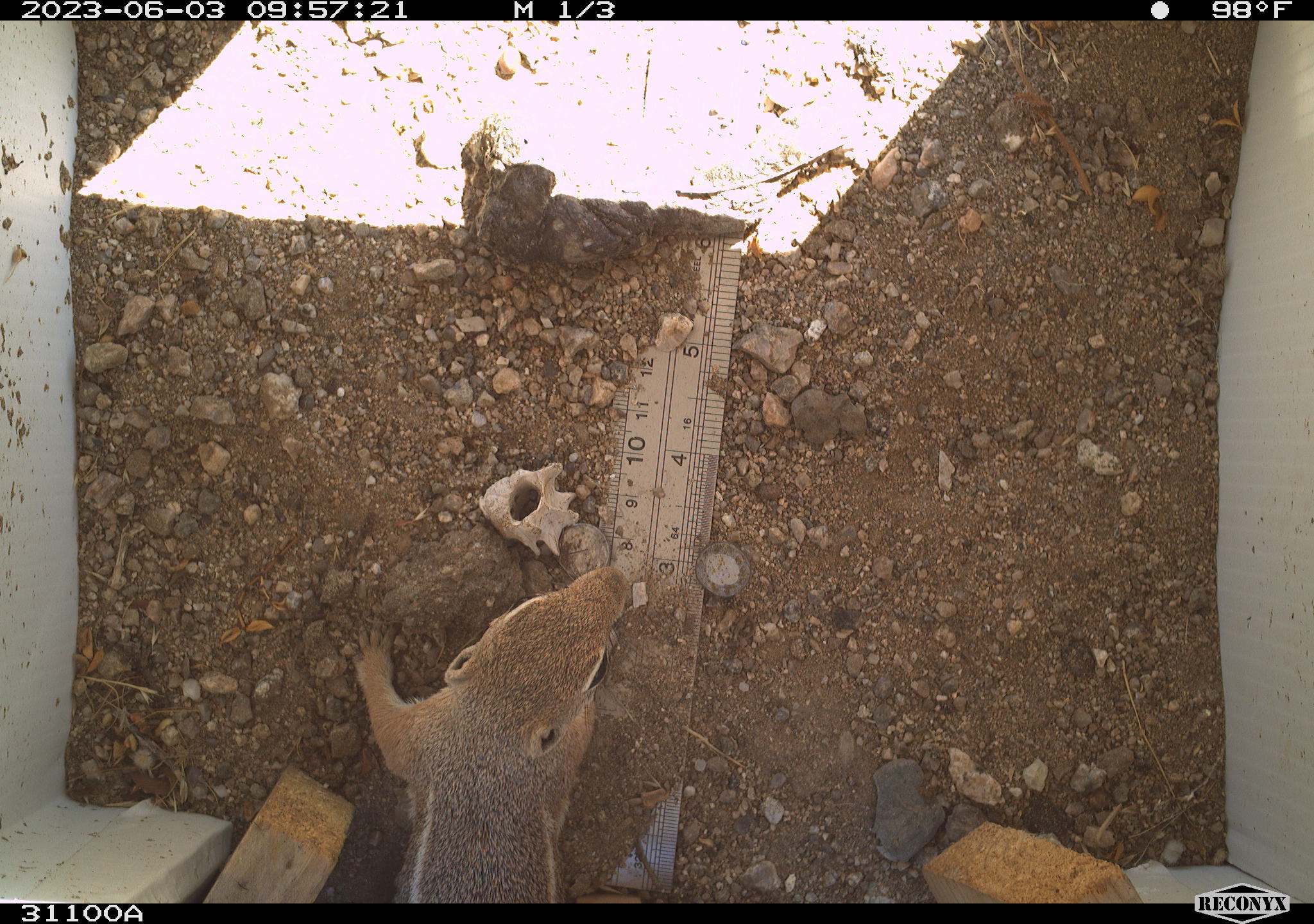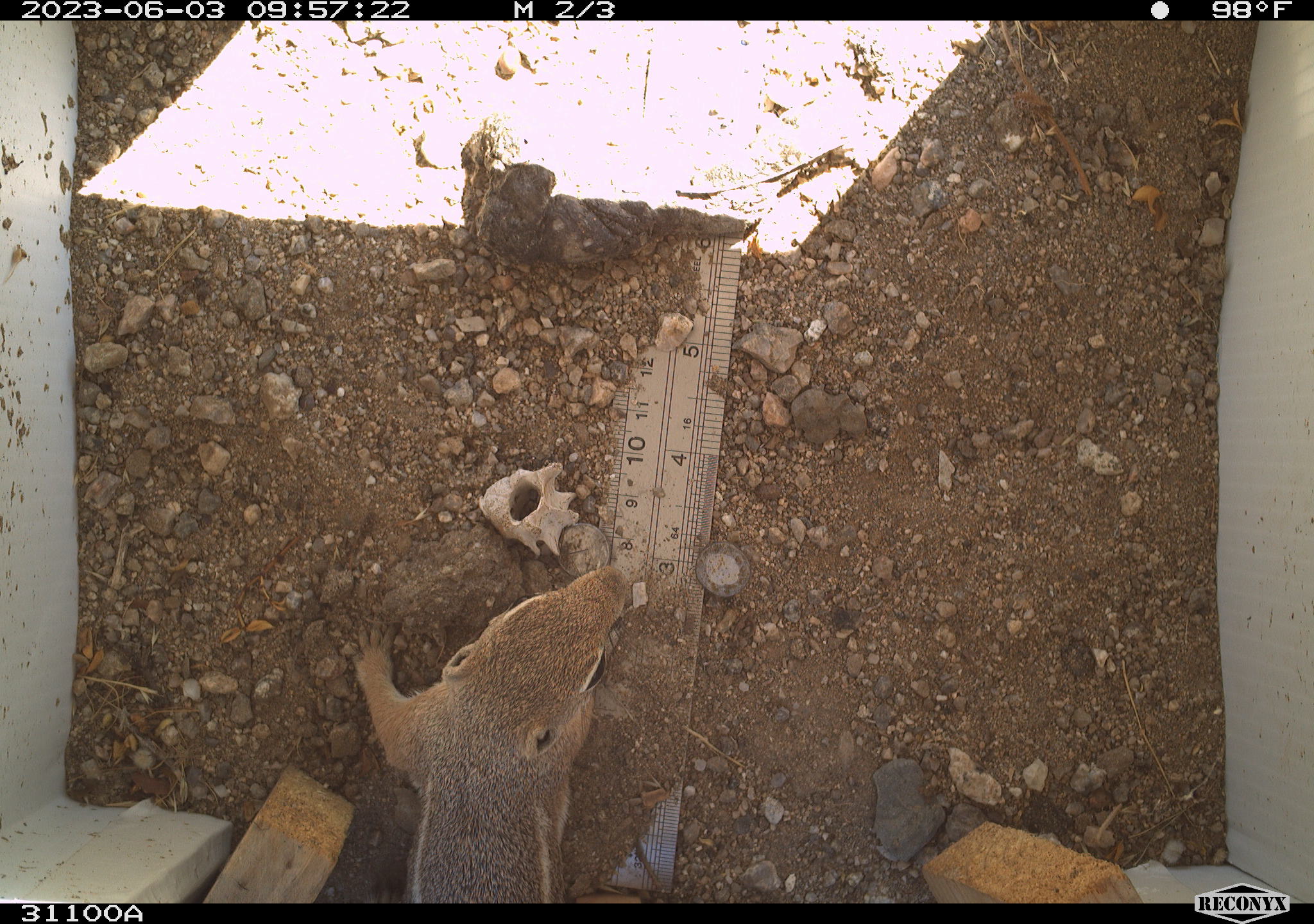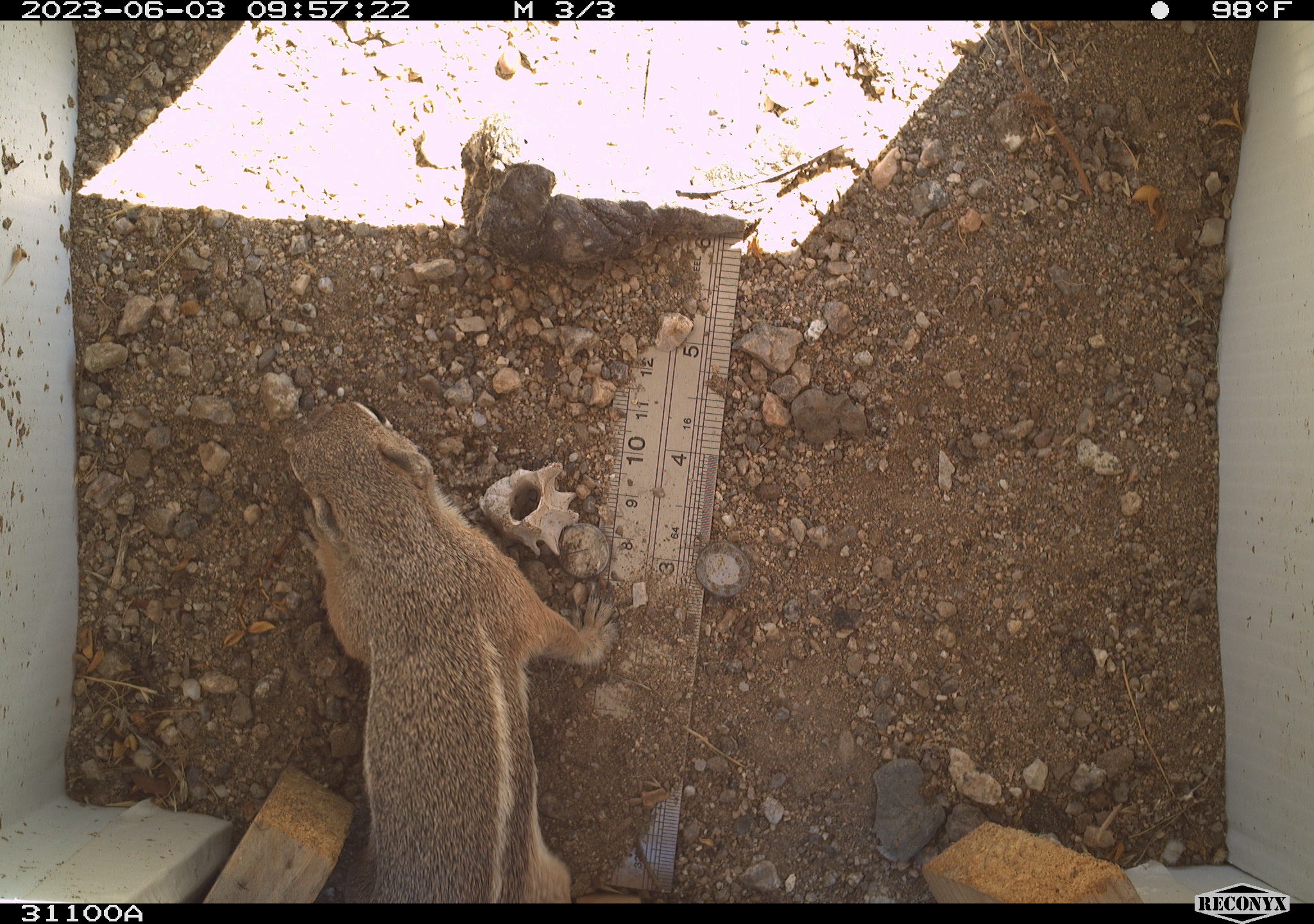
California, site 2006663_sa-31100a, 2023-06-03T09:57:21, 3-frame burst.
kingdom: Animalia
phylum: Chordata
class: Mammalia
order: Rodentia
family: Sciuridae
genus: Ammospermophilus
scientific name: Ammospermophilus leucurus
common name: white-tailed antelope squirrel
White-tailed antelope squirrel (Ammospermophilus leucurus).